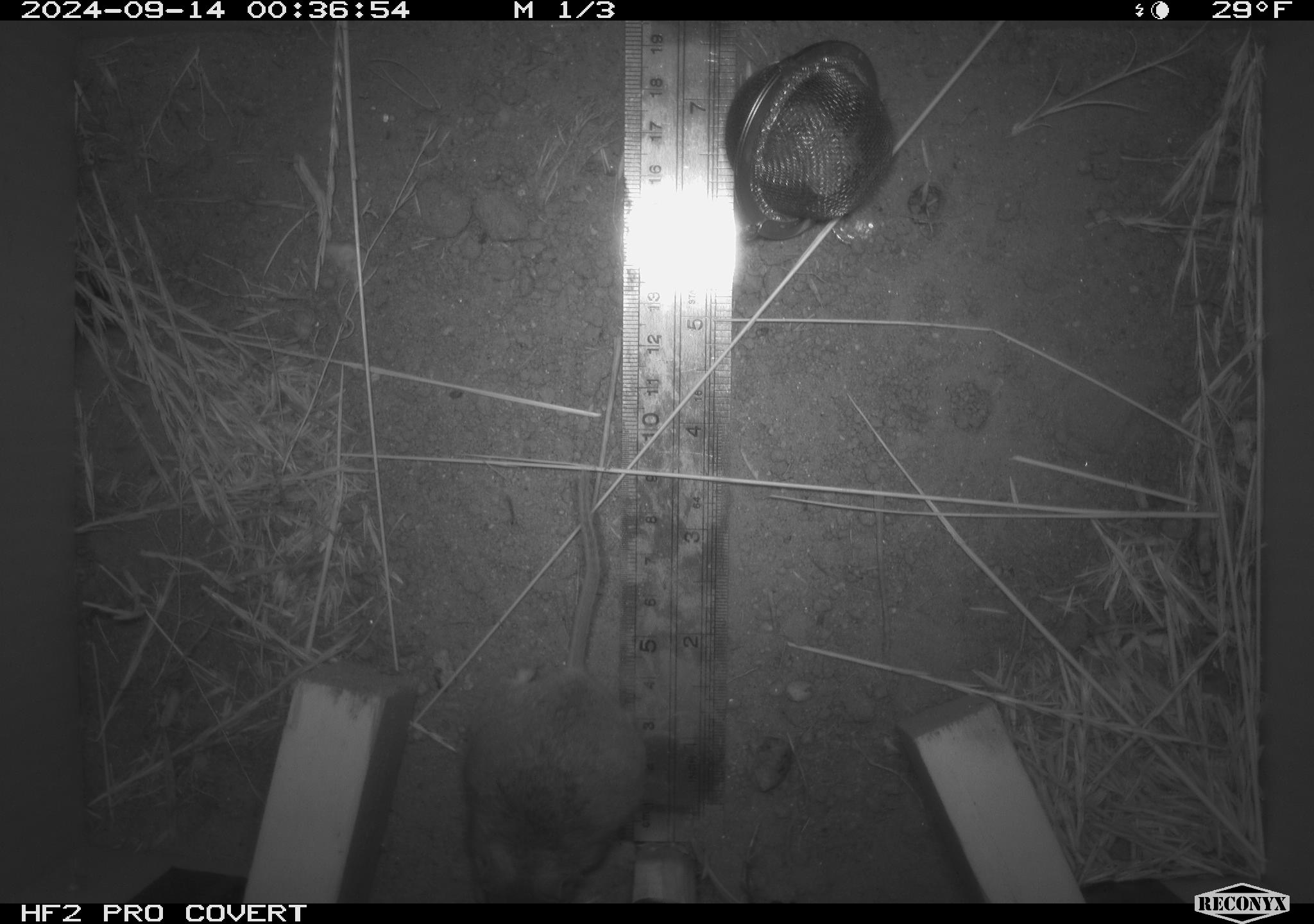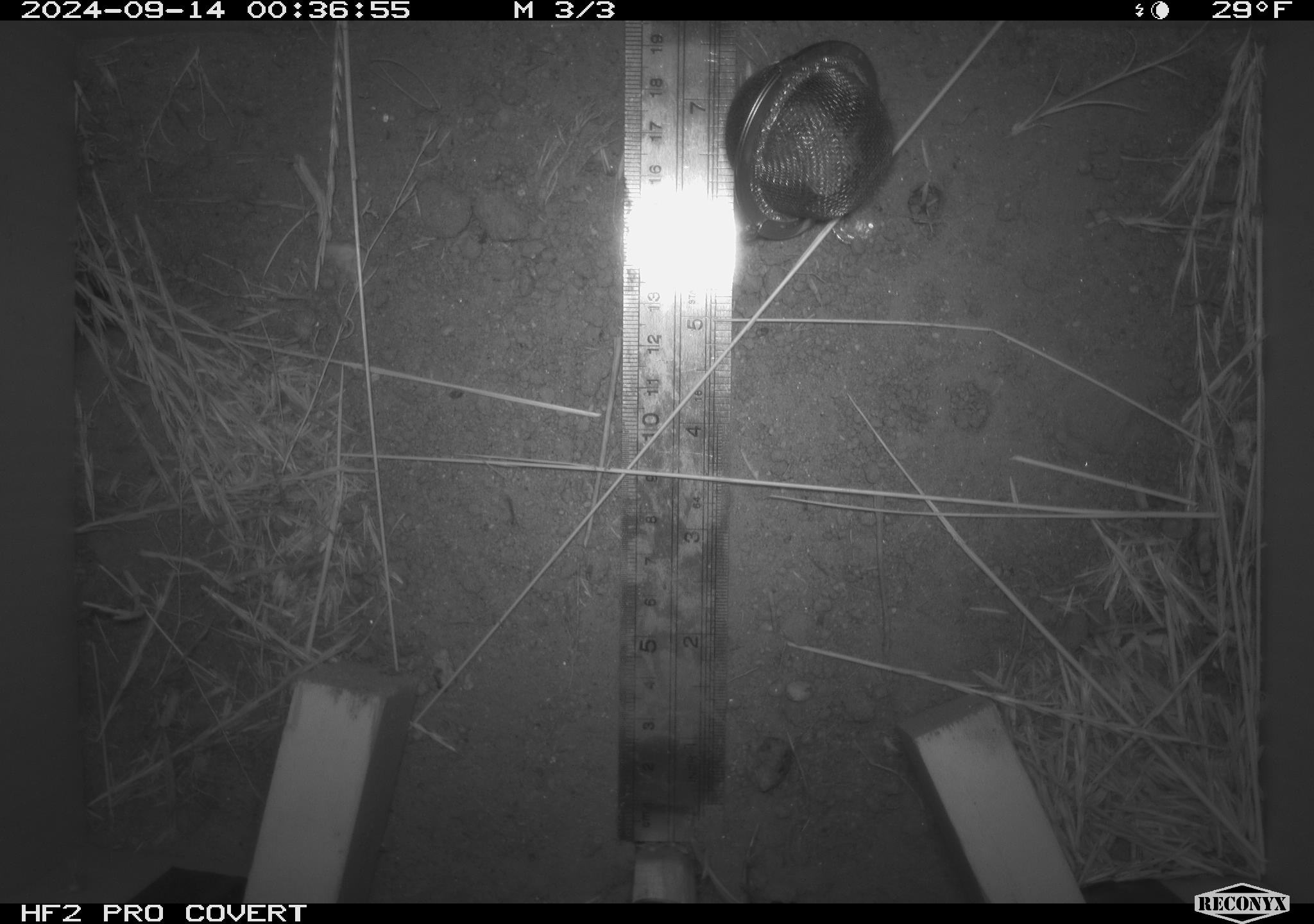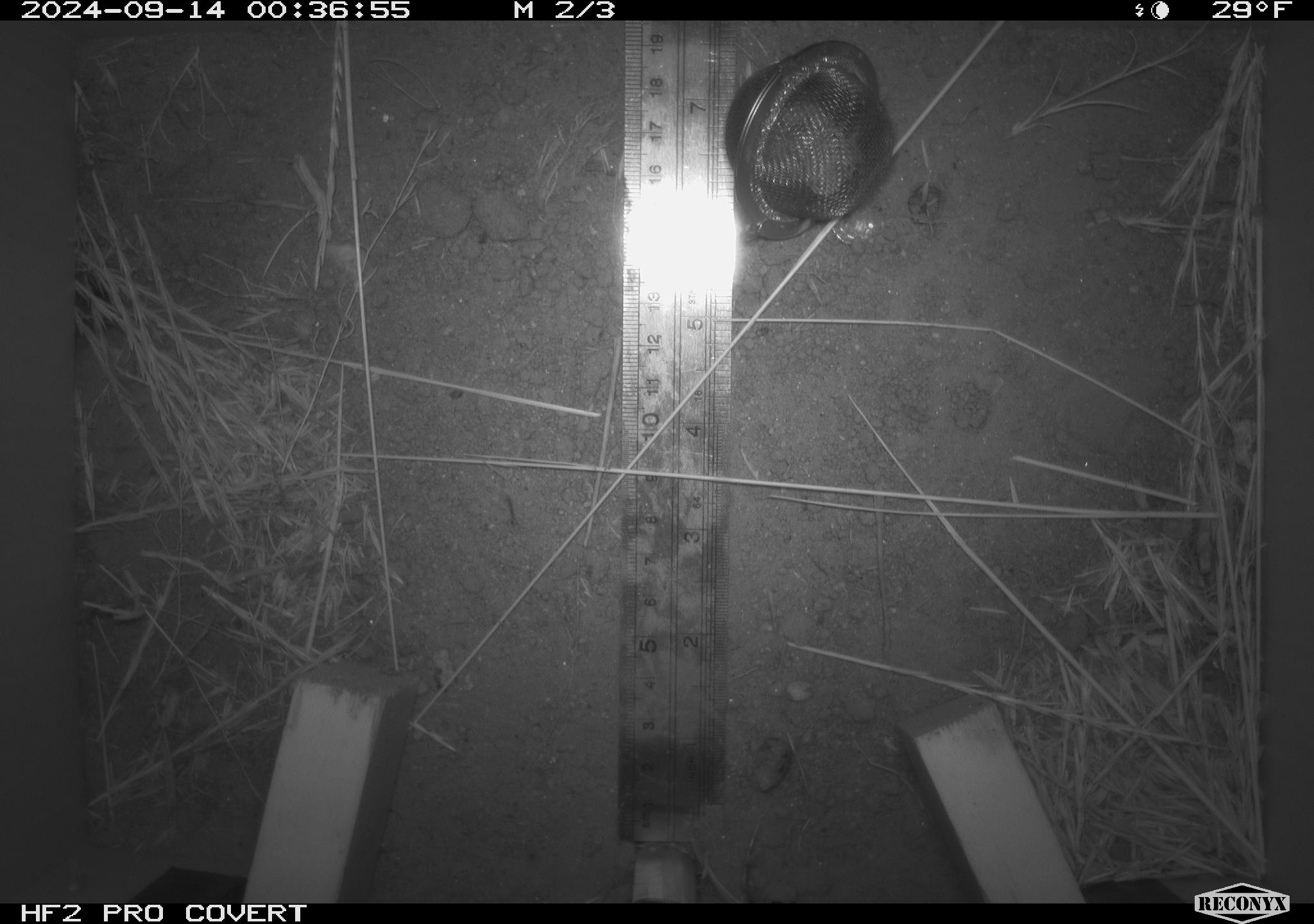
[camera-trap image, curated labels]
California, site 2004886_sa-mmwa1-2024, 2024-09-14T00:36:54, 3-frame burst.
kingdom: Animalia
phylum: Chordata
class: Mammalia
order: Rodentia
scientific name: Rodentia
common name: mouse species